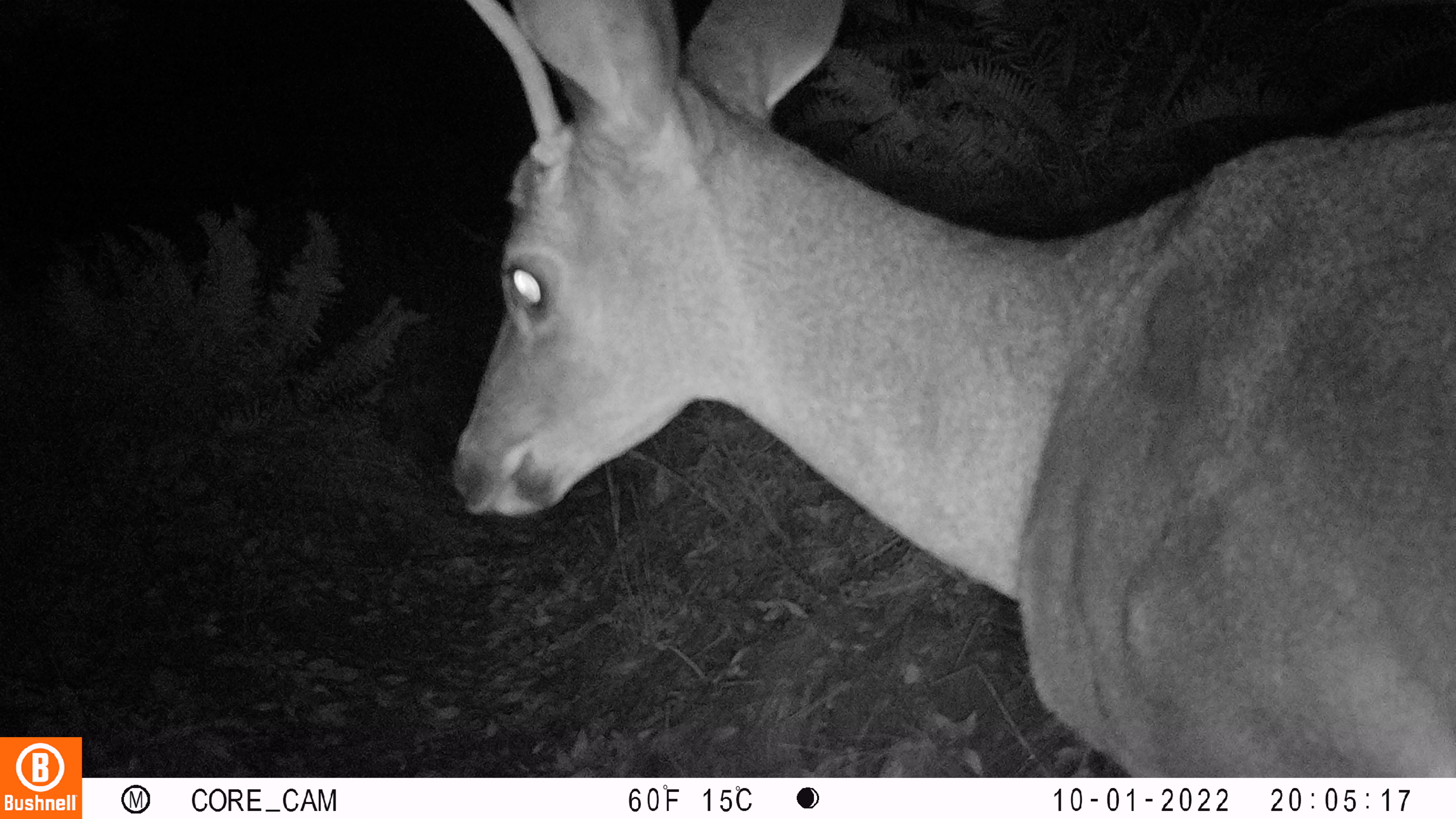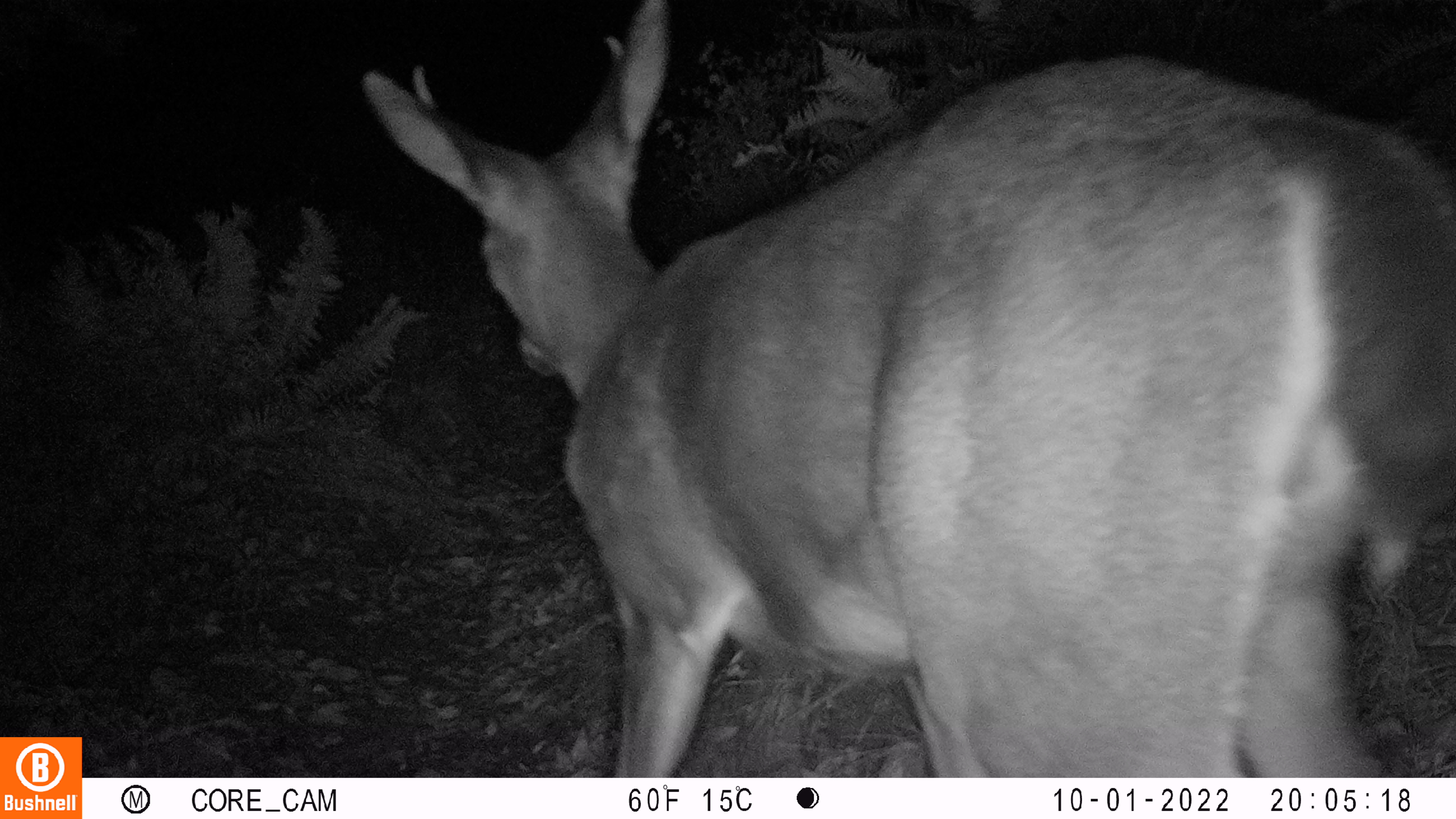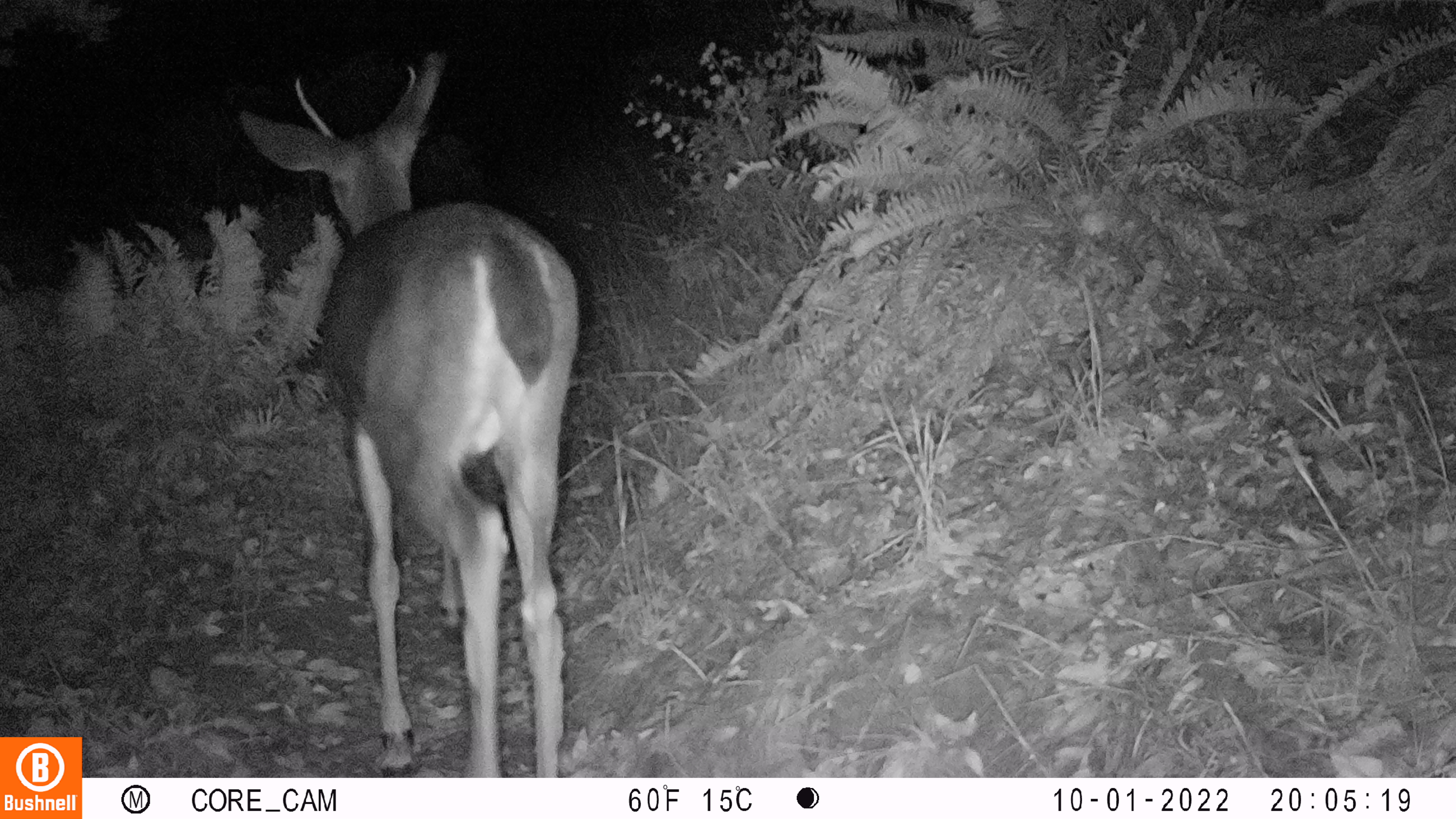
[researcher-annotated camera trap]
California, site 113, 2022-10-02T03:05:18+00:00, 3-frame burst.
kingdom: Animalia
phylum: Chordata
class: Mammalia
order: Artiodactyla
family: Cervidae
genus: Odocoileus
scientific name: Odocoileus hemionus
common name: mule deer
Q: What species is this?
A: Mule deer (Odocoileus hemionus).